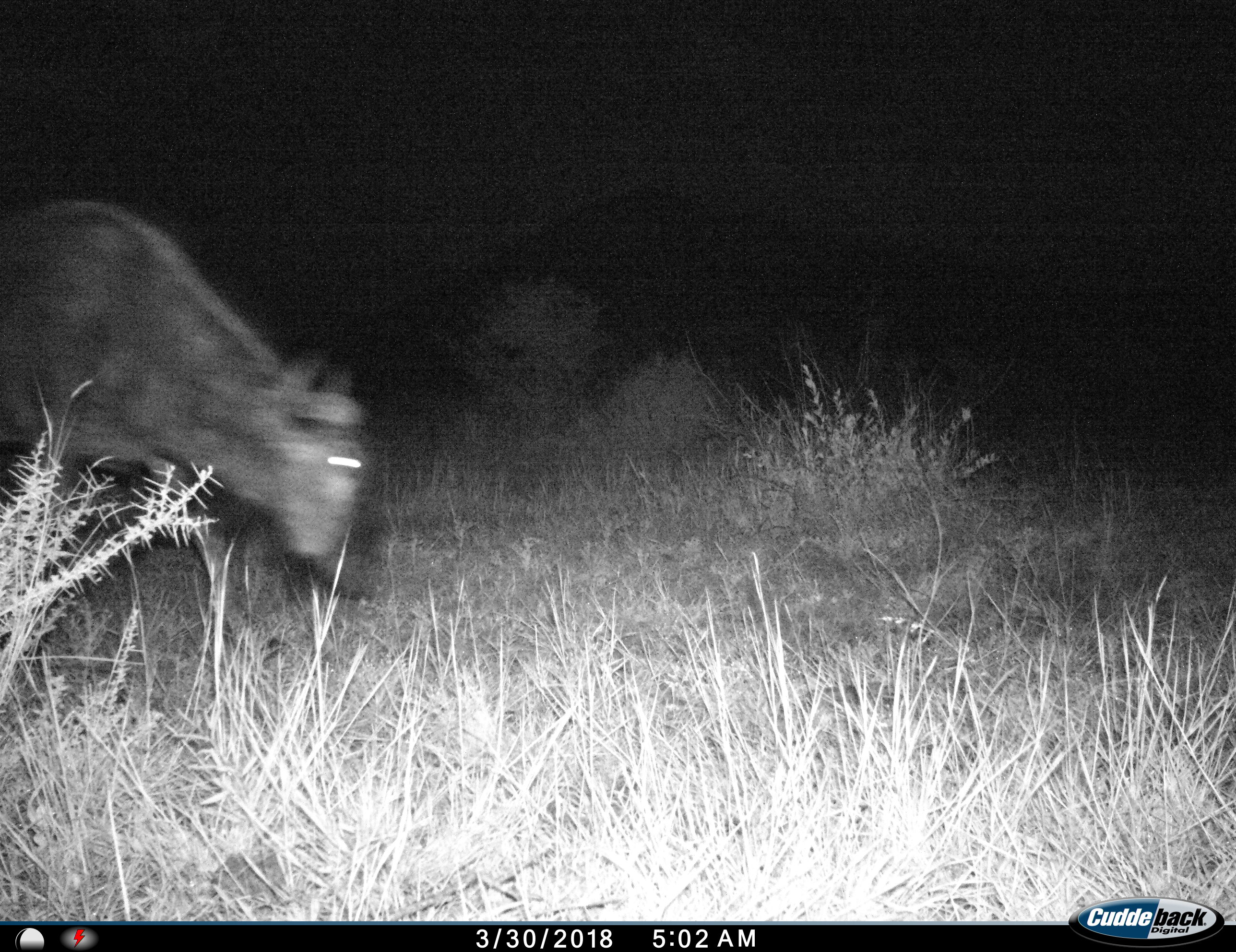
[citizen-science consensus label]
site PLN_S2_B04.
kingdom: Animalia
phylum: Chordata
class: Mammalia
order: Artiodactyla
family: Bovidae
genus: Connochaetes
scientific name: Connochaetes taurinus taurinus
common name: blue wildebeest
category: wildebeestblue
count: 1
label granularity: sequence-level